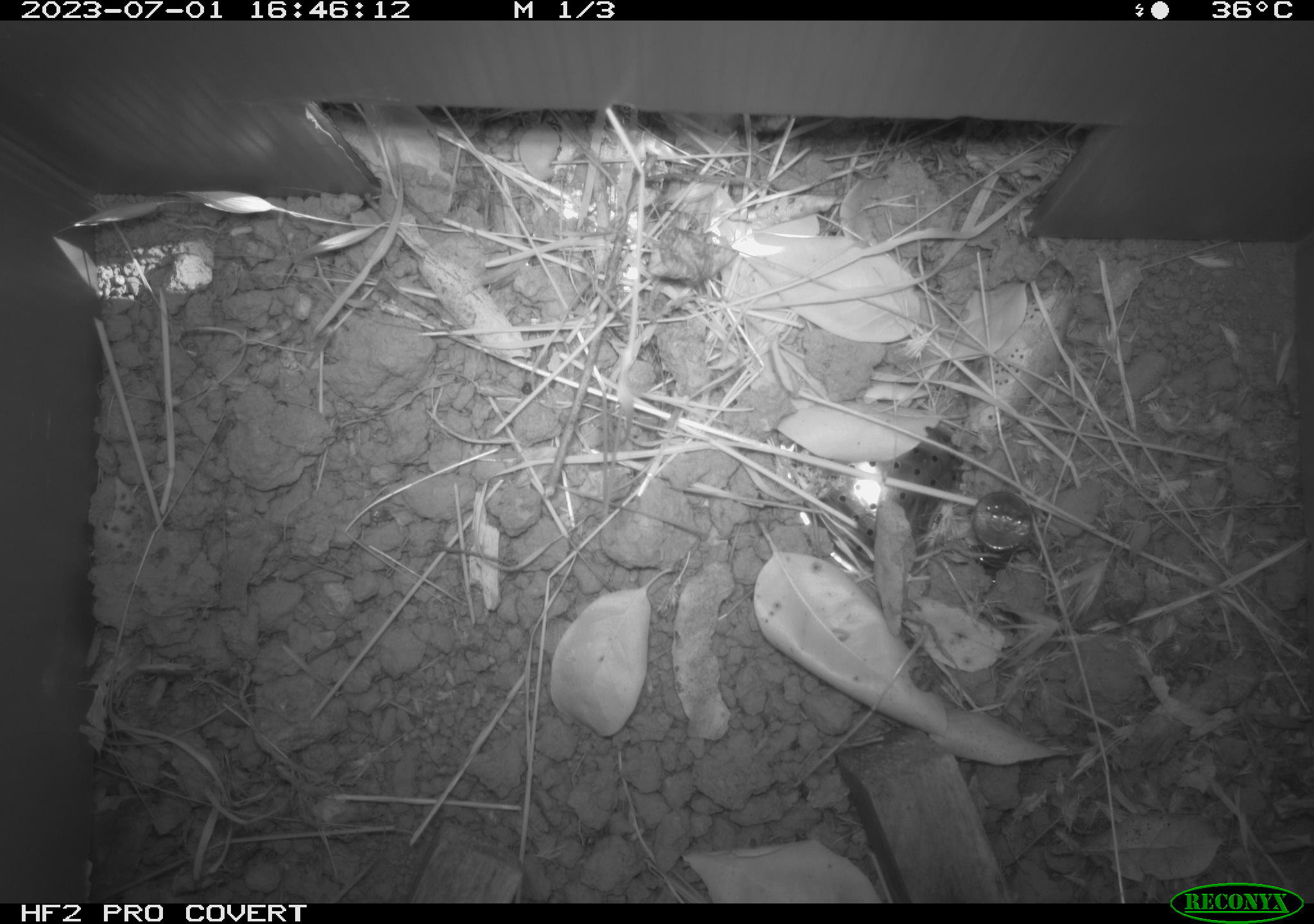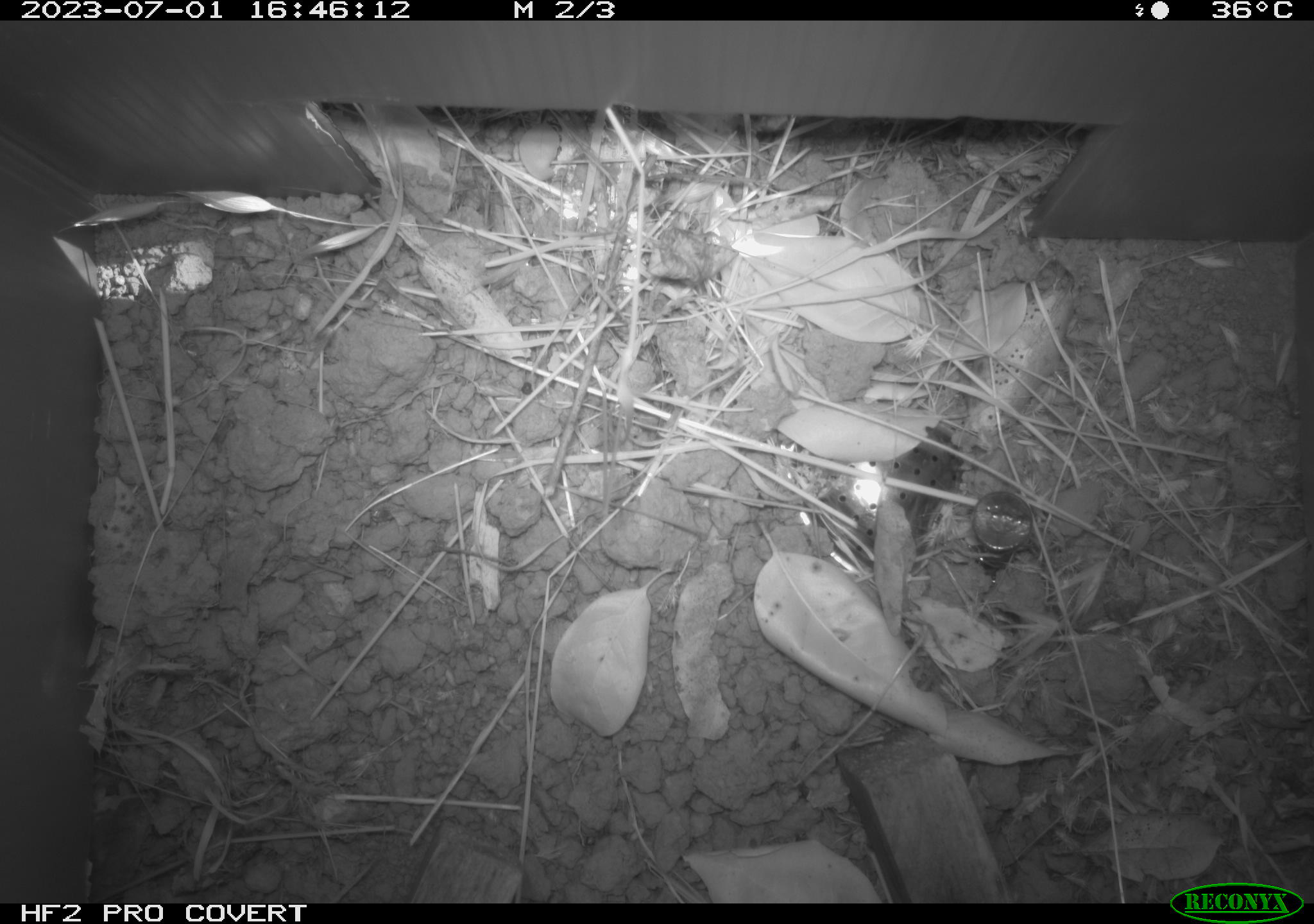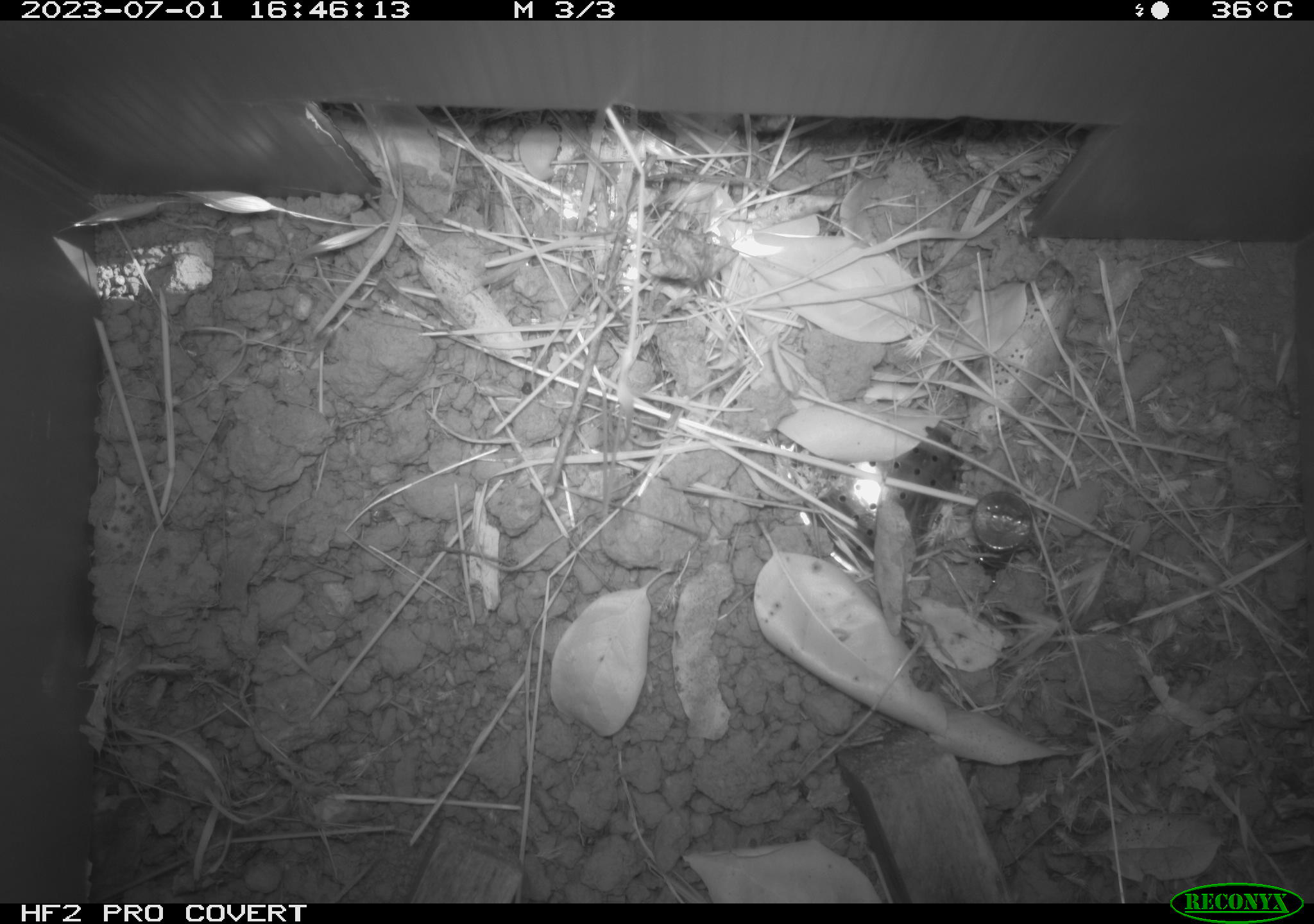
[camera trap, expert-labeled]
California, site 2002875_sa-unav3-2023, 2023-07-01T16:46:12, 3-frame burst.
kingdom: Animalia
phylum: Chordata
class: Mammalia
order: Rodentia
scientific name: Rodentia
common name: mouse species